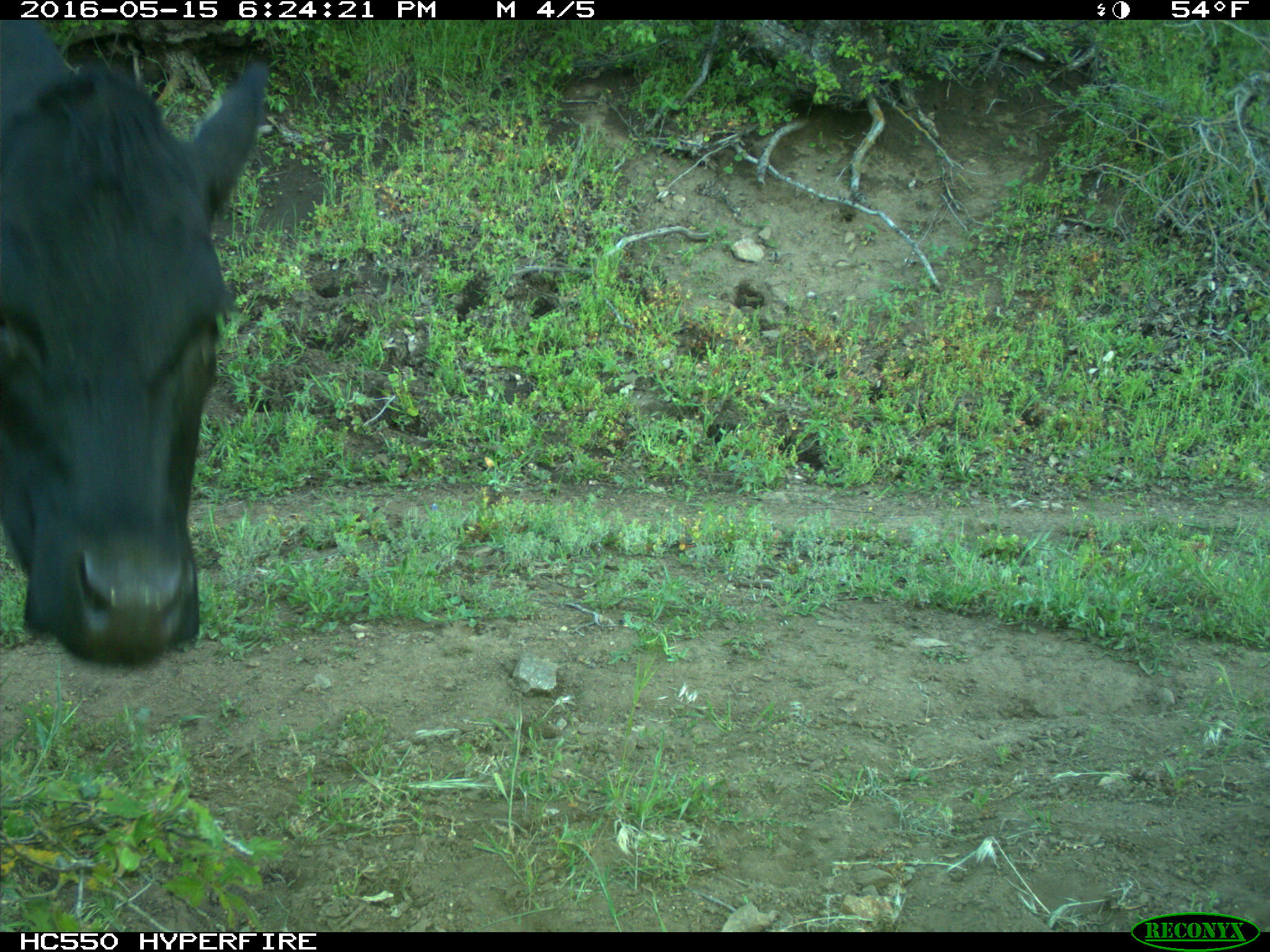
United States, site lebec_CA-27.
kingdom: Animalia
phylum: Chordata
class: Mammalia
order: Artiodactyla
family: Bovidae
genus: Bos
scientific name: Bos taurus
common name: domestic cow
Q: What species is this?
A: Bos taurus (domestic cow).